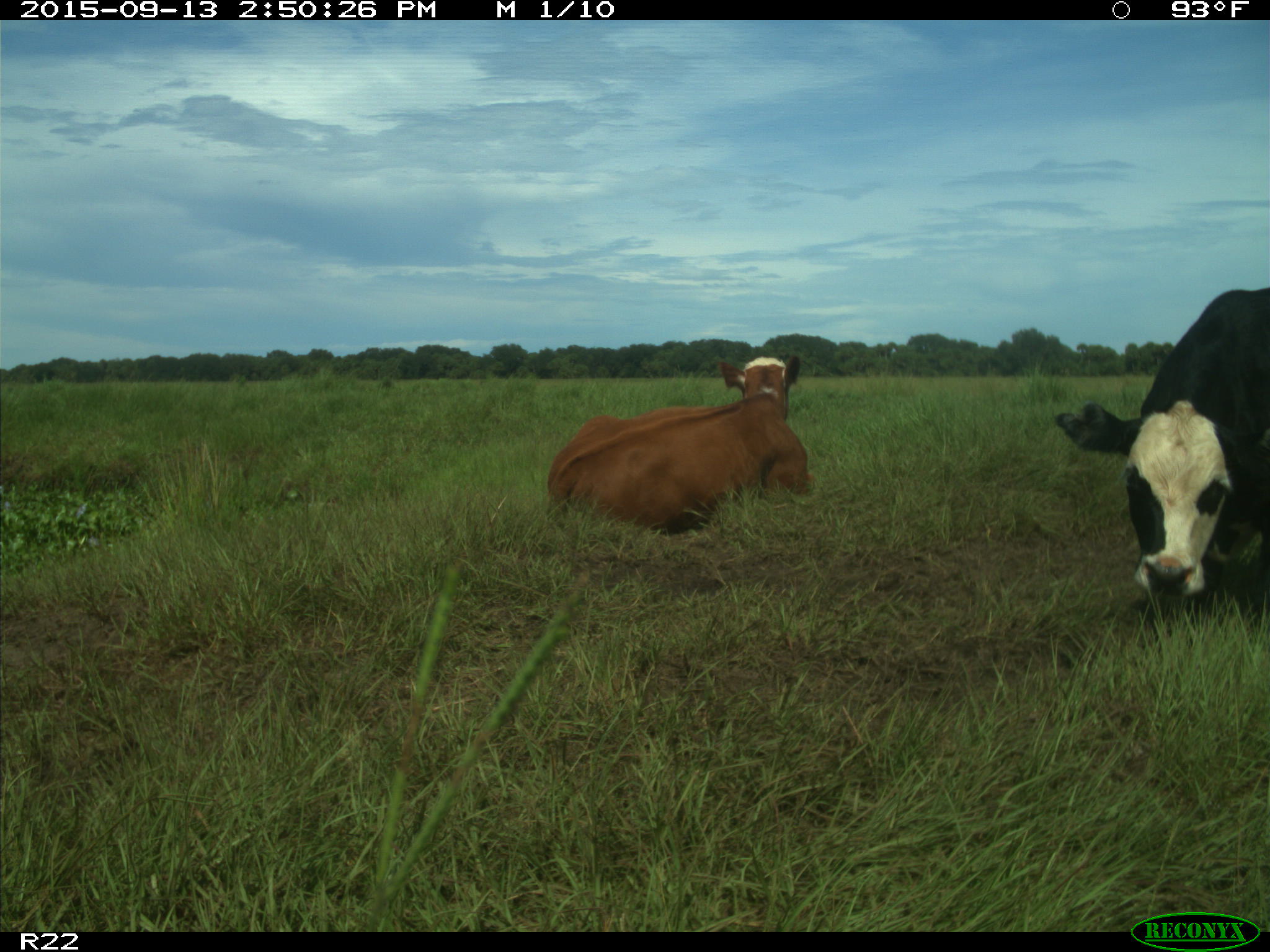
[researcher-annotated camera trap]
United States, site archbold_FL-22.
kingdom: Animalia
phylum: Chordata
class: Mammalia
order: Artiodactyla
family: Bovidae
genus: Bos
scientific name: Bos taurus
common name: domestic cow